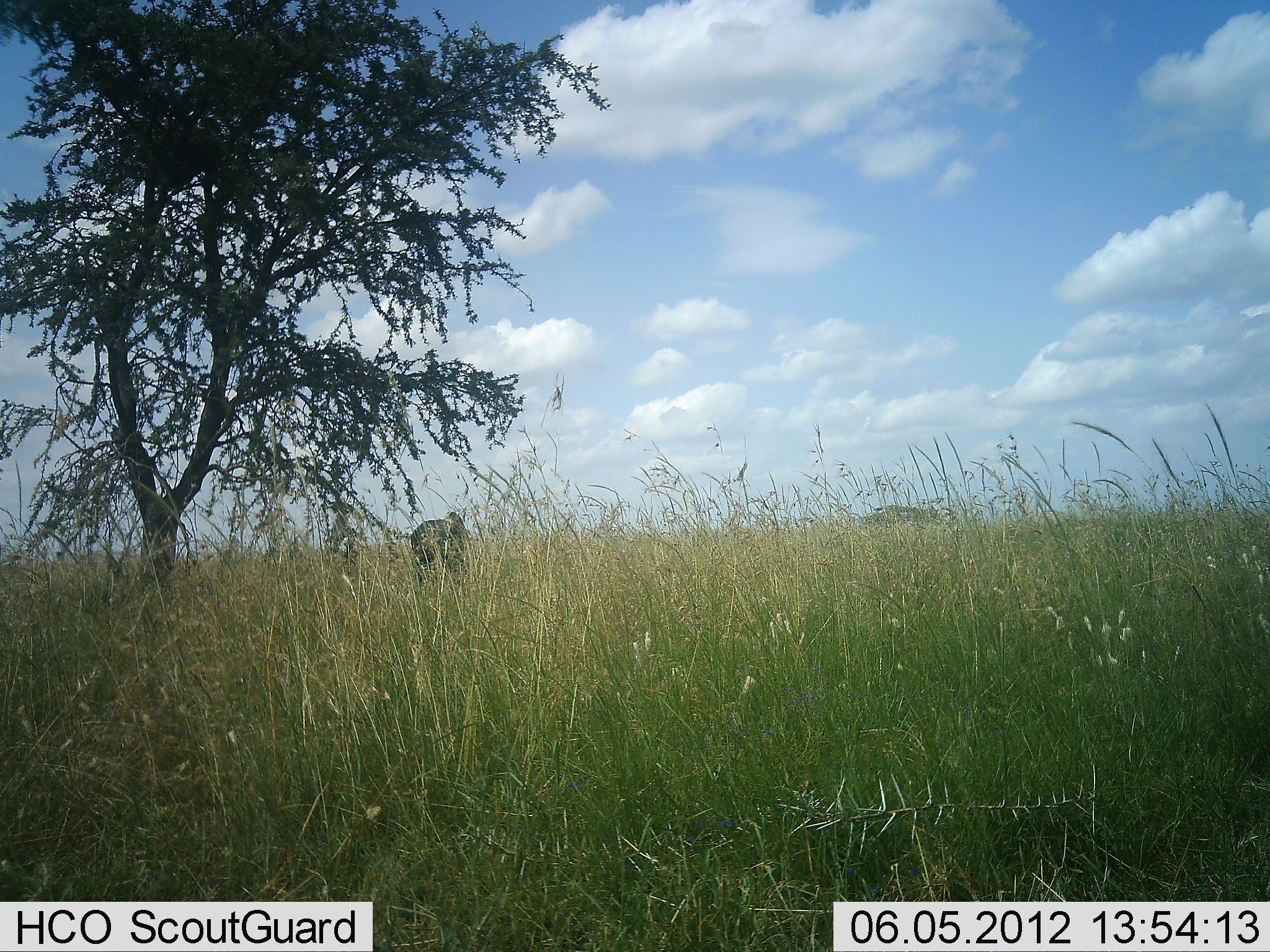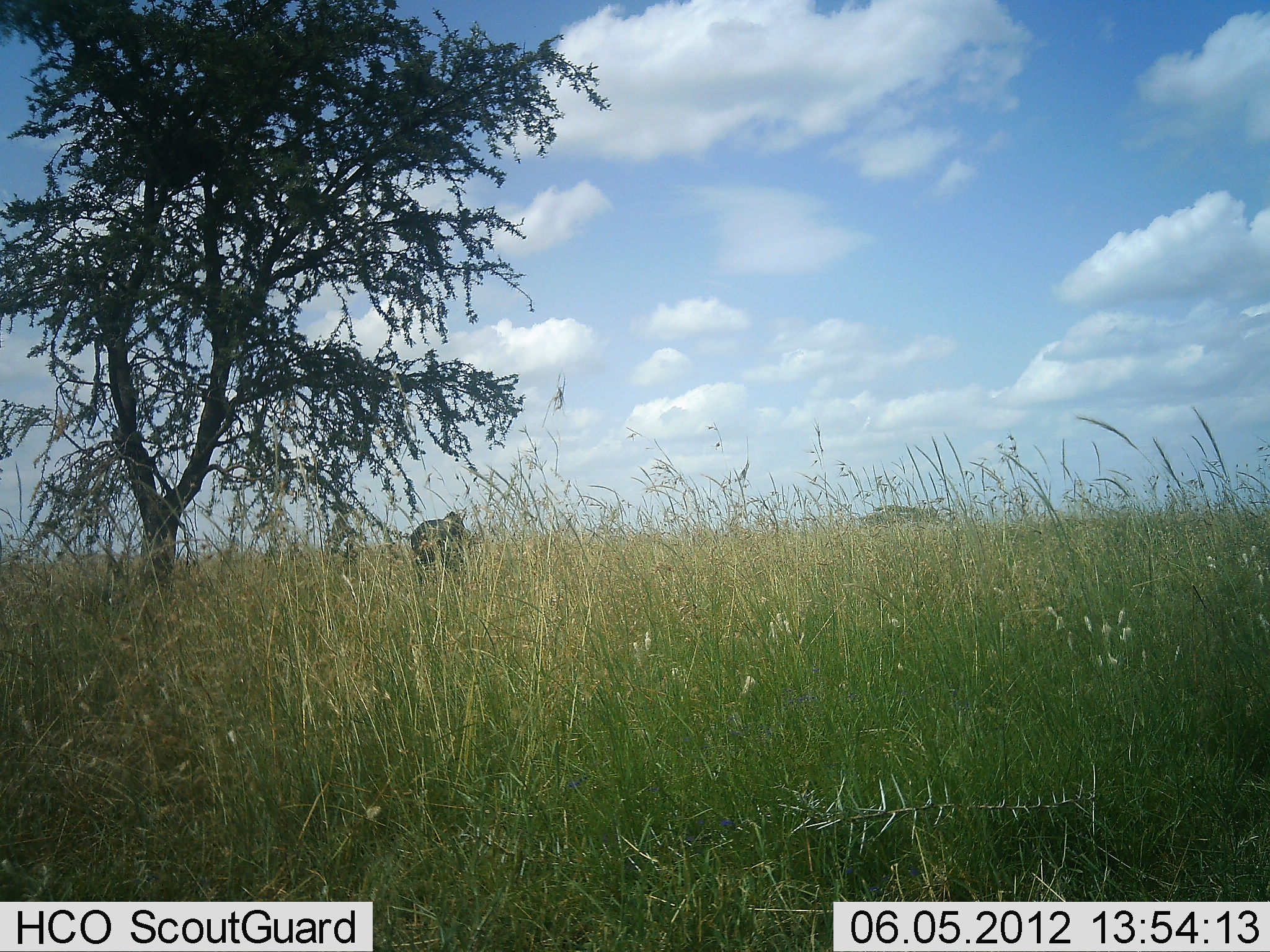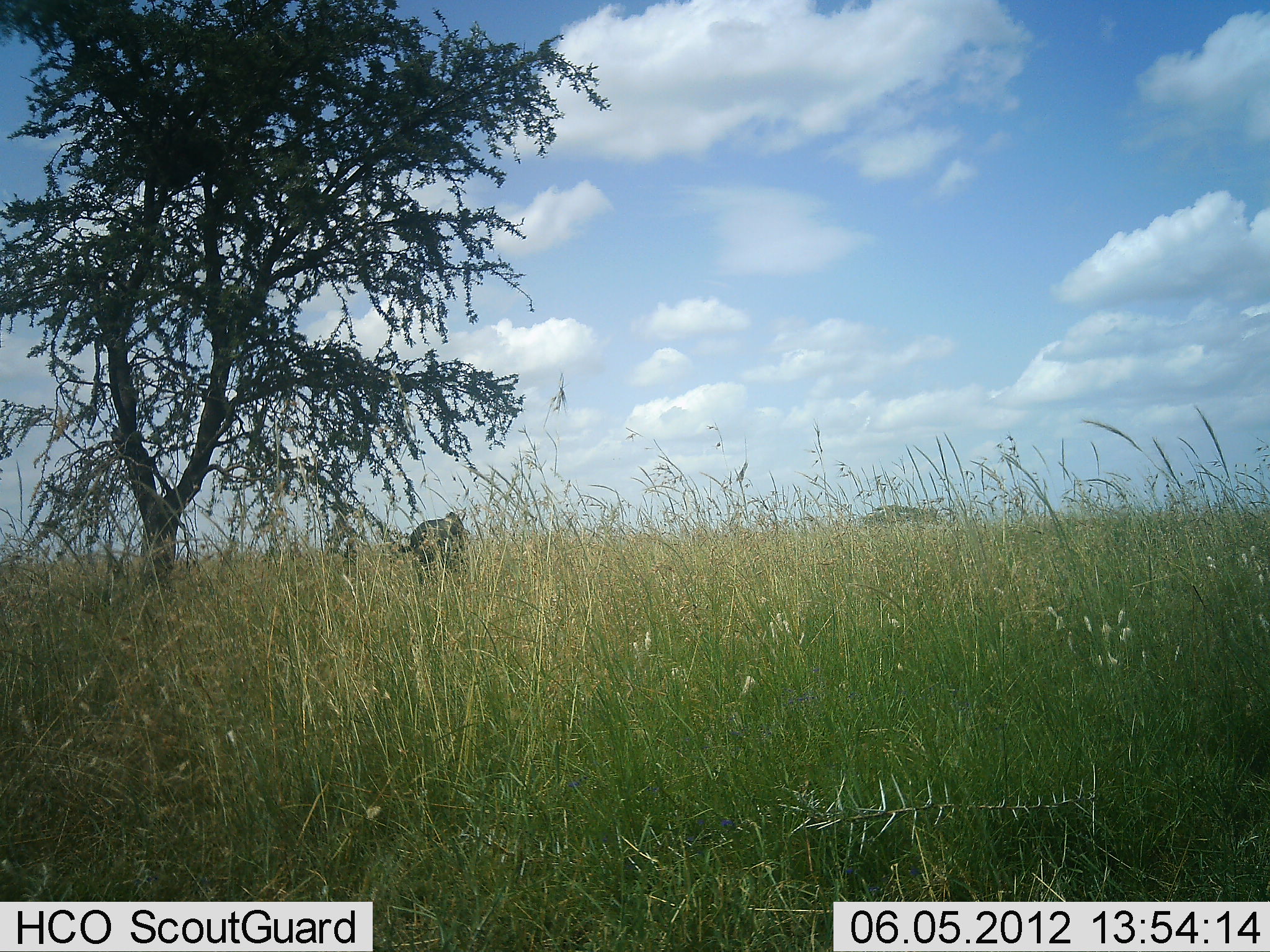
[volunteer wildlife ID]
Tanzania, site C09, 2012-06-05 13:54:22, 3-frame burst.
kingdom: Animalia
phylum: Chordata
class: Mammalia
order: Perissodactyla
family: Equidae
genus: Equus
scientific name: Equus quagga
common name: plains zebra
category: zebra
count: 1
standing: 100%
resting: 0%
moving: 0%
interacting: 0%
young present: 0%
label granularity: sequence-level